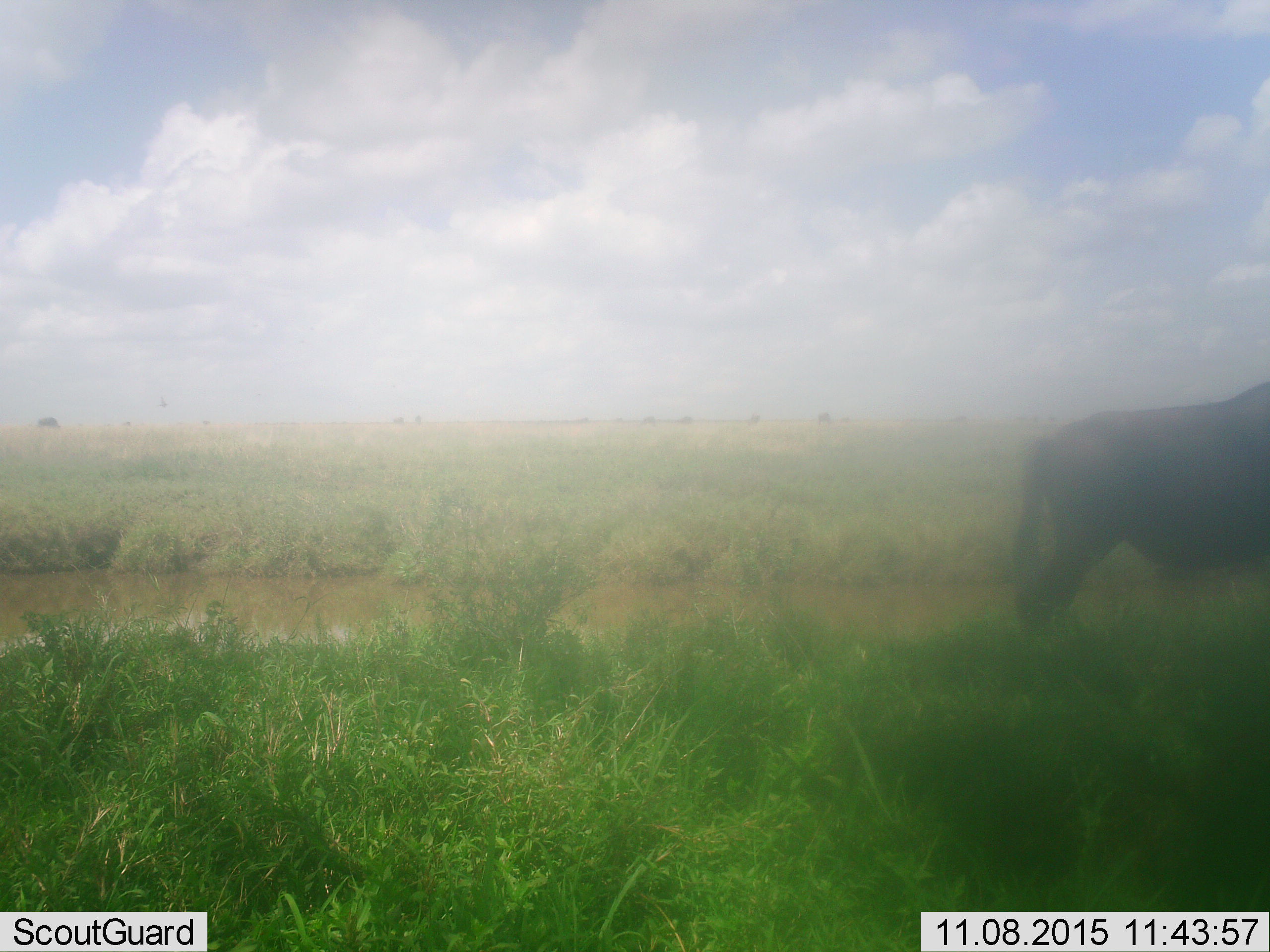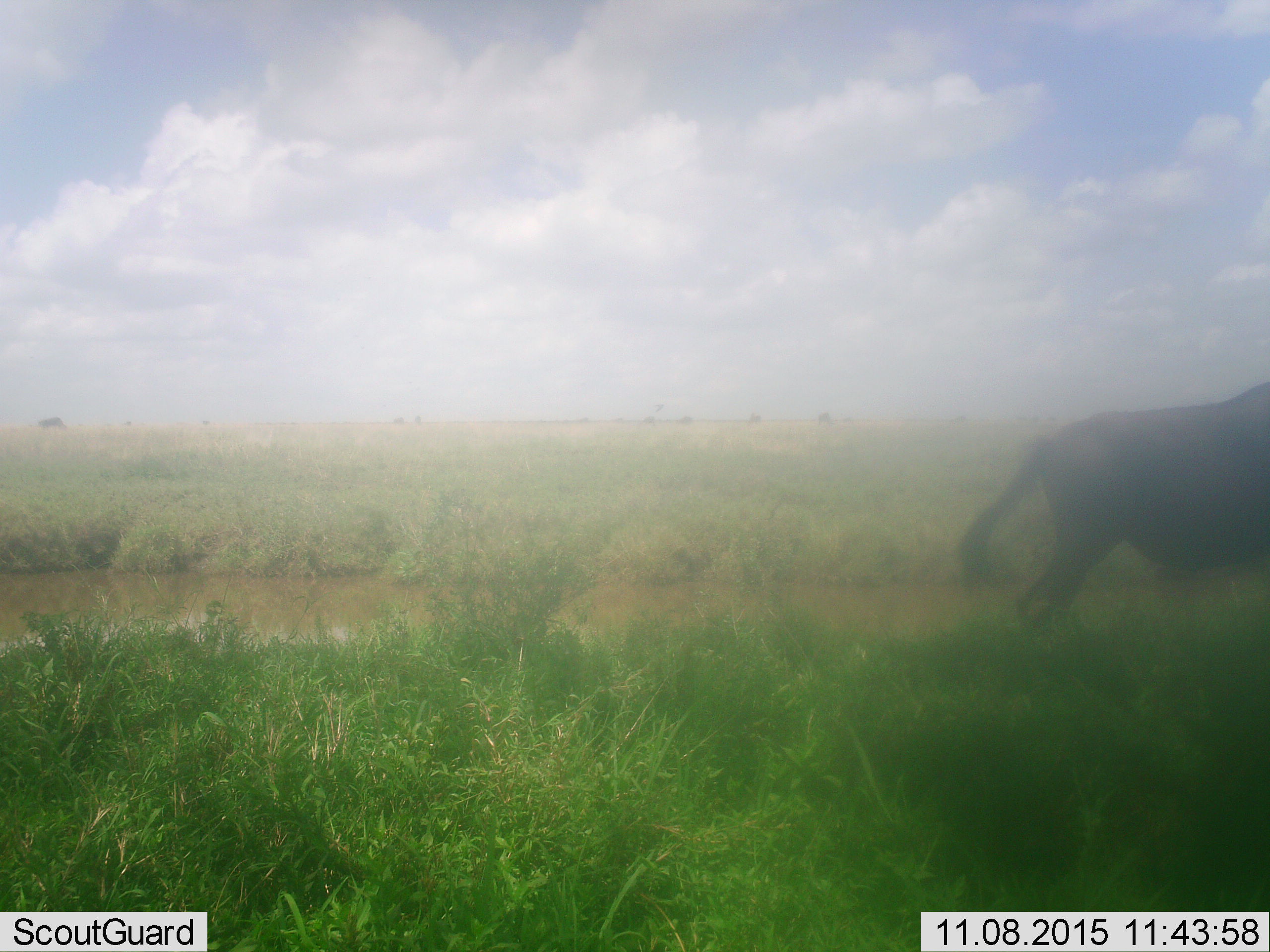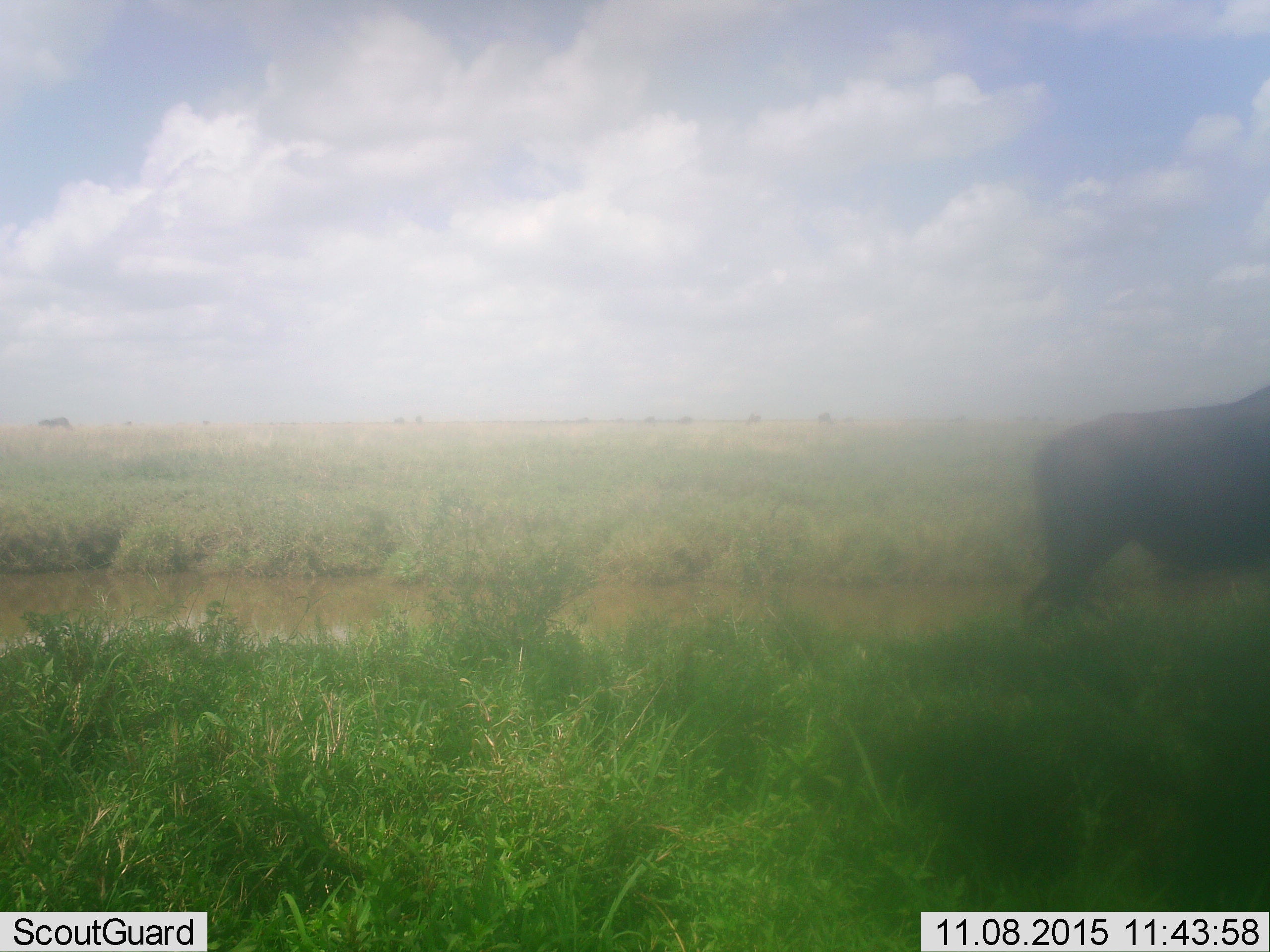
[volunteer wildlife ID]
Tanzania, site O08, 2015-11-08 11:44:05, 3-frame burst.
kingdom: Animalia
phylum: Chordata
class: Mammalia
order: Artiodactyla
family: Bovidae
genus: Connochaetes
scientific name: Connochaetes taurinus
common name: blue wildebeest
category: wildebeest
Wildebeest (blue wildebeest) (Connochaetes taurinus), count 2. Behavior (volunteer vote fractions): standing 80%, resting 0%, moving 20%, interacting 0%. Young present (vote fraction): 0%. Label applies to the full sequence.